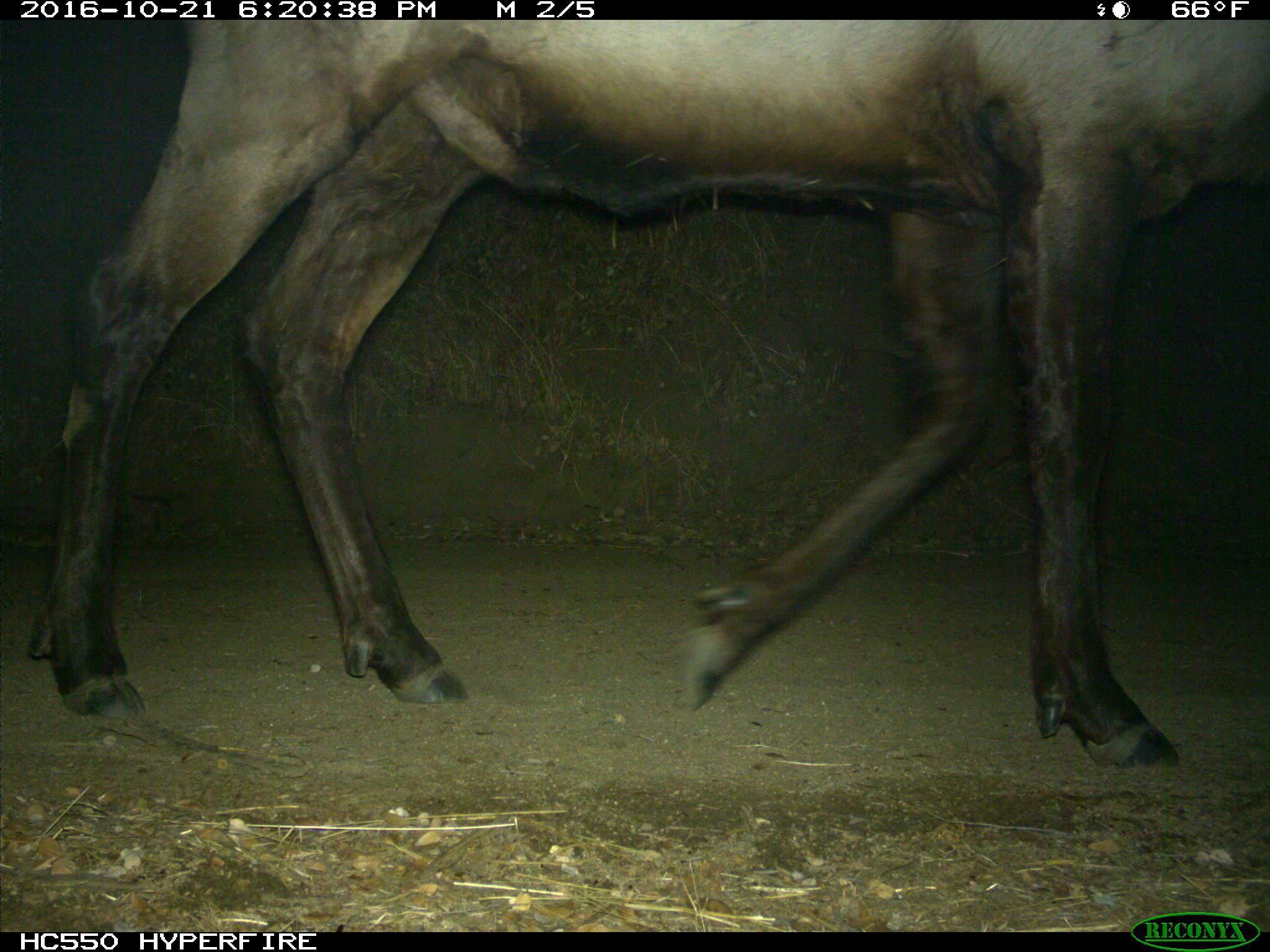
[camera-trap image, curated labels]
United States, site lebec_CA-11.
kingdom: Animalia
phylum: Chordata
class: Mammalia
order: Artiodactyla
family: Cervidae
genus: Cervus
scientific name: Cervus canadensis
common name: elk